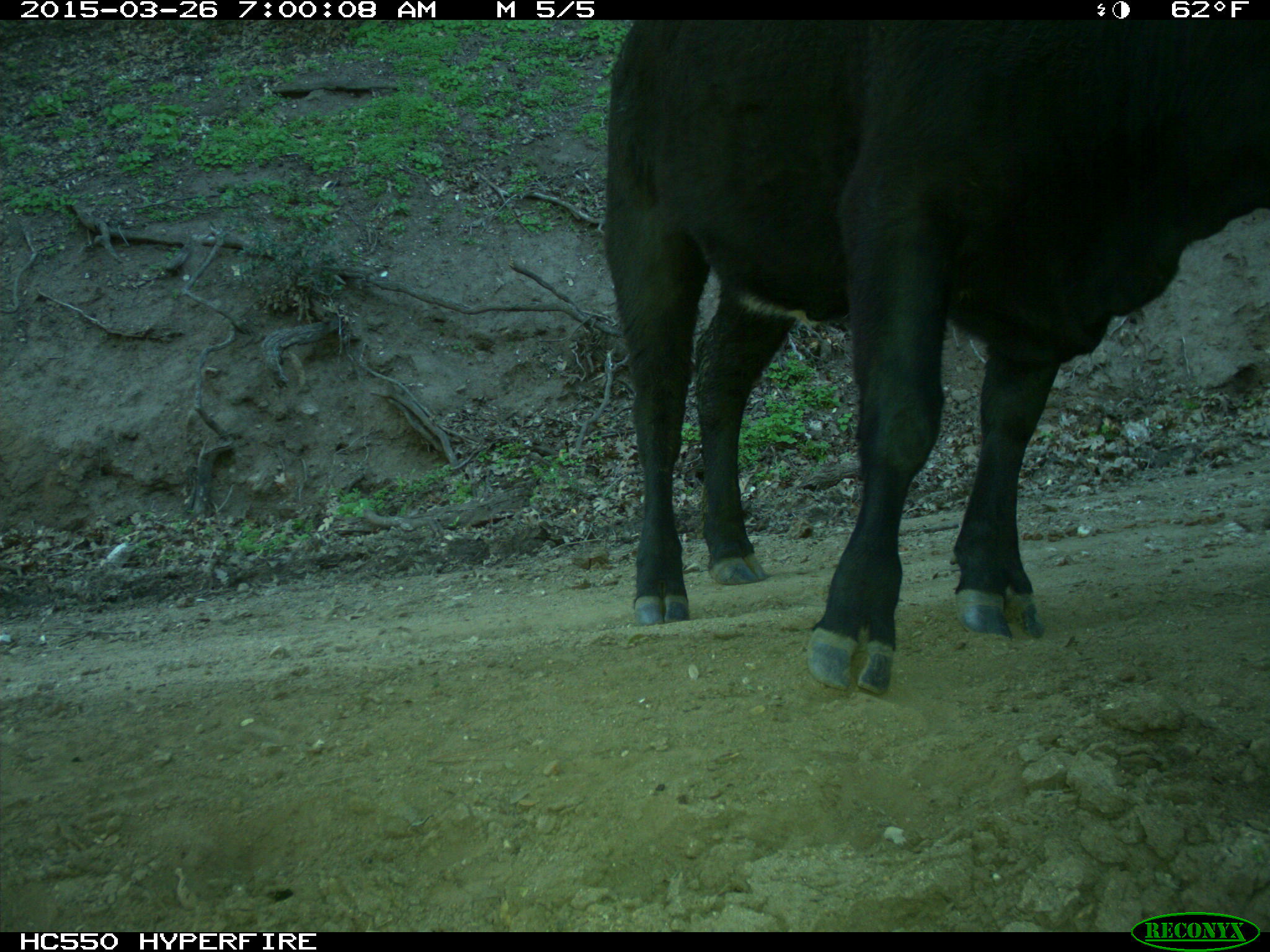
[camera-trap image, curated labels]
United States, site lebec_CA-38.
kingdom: Animalia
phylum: Chordata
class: Mammalia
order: Artiodactyla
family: Bovidae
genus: Bos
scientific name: Bos taurus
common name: domestic cow